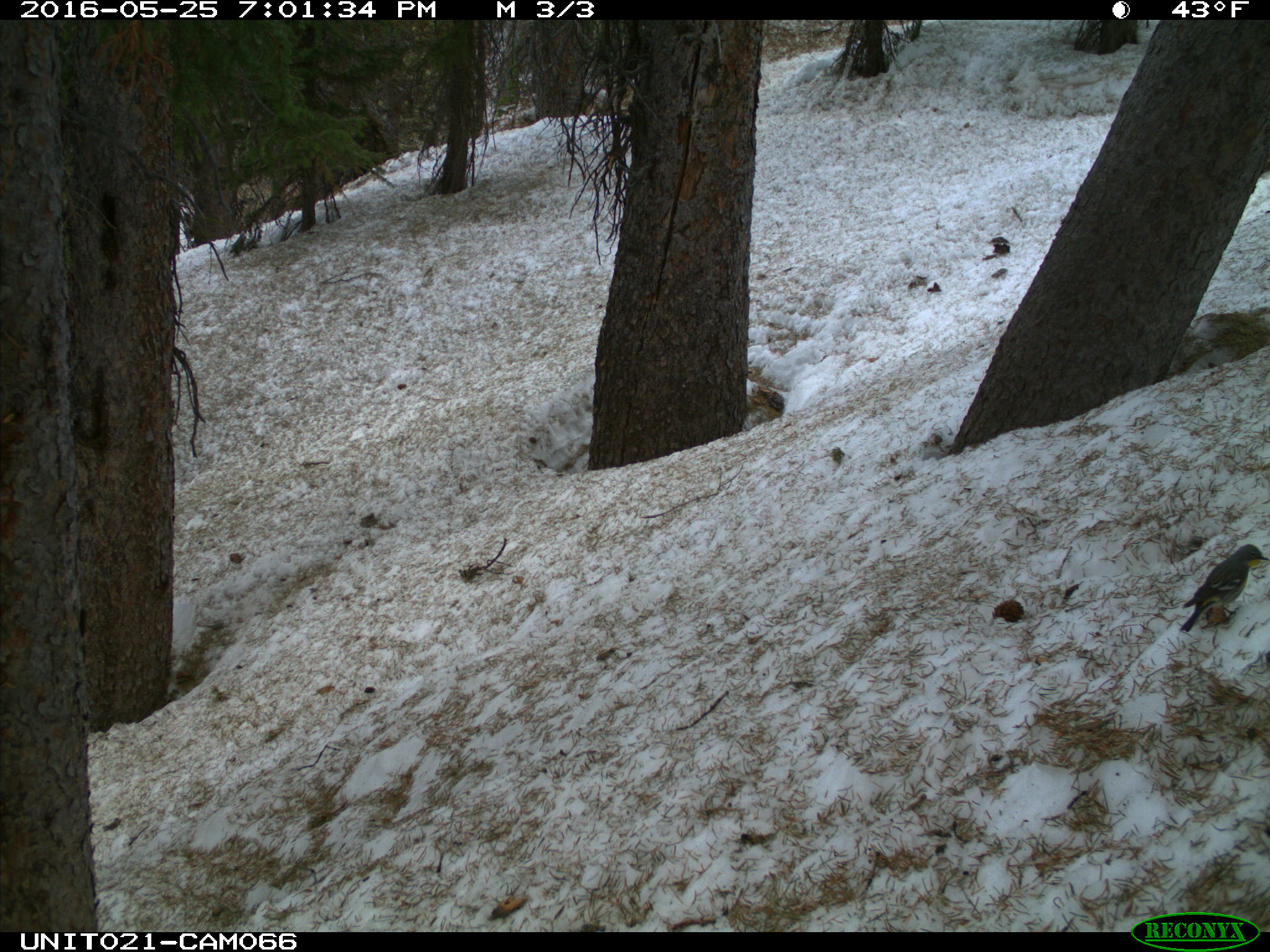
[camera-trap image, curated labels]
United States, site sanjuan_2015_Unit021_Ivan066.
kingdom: Animalia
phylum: Chordata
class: Aves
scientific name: Aves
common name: birds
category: unidentified bird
Unidentified bird (birds) (Aves).